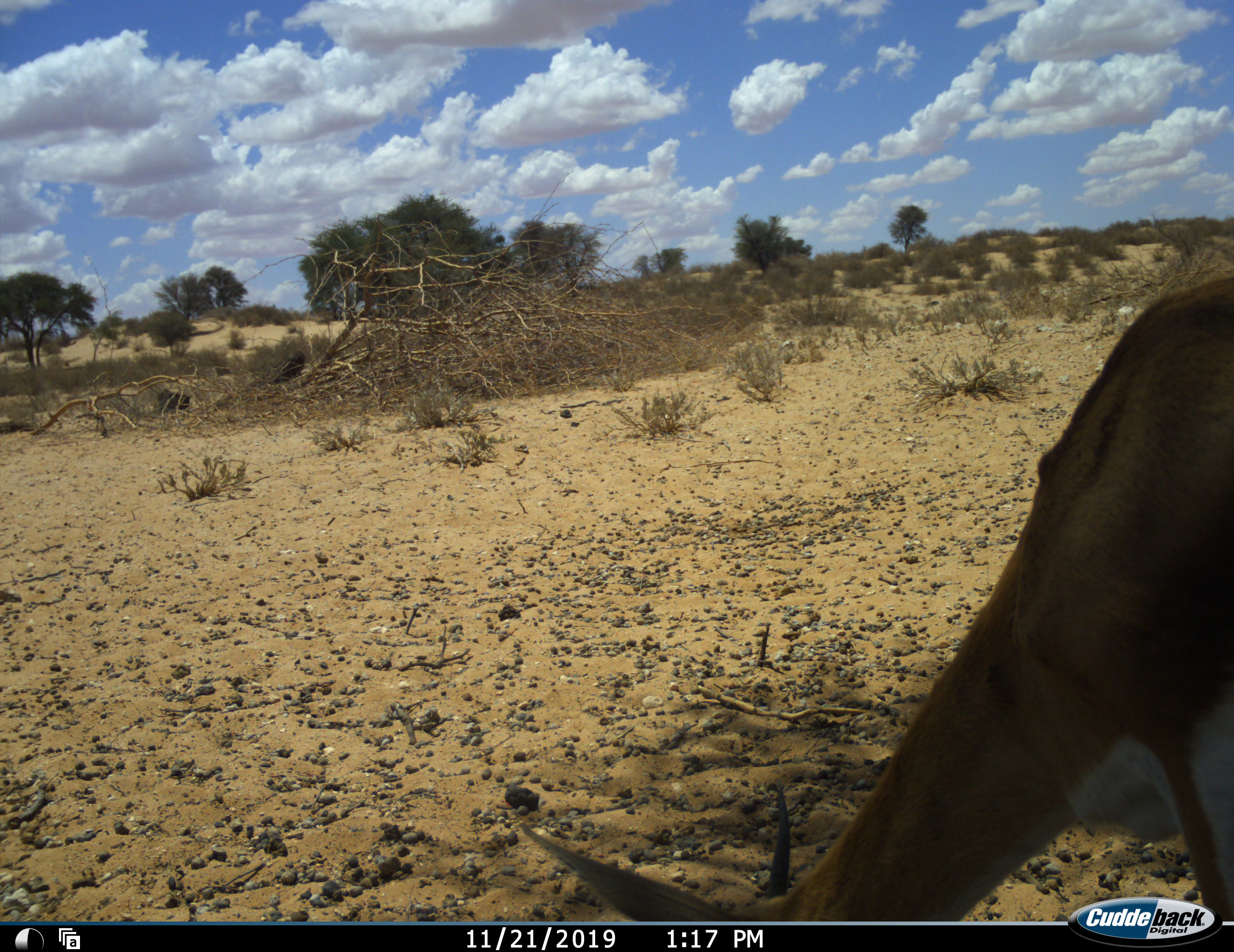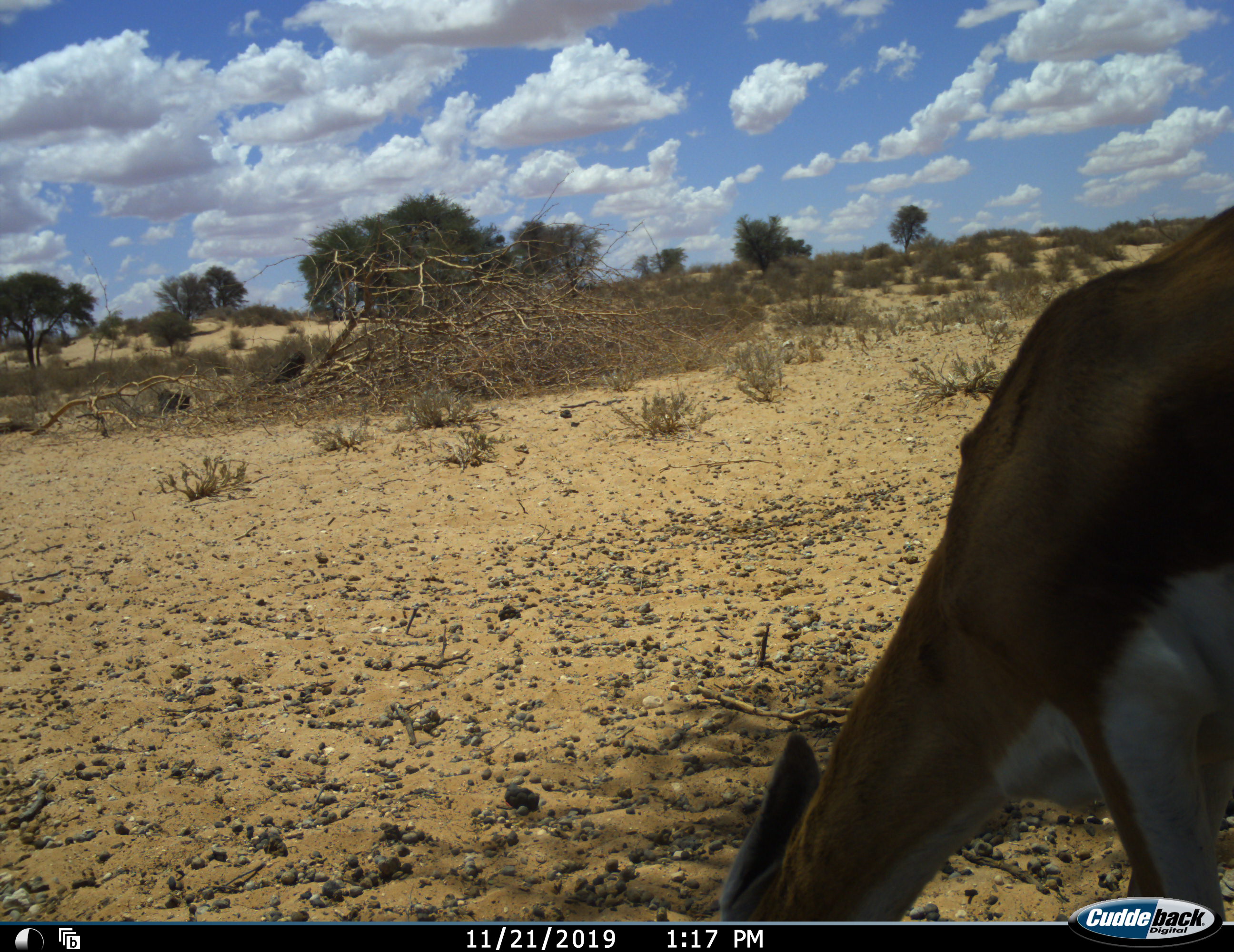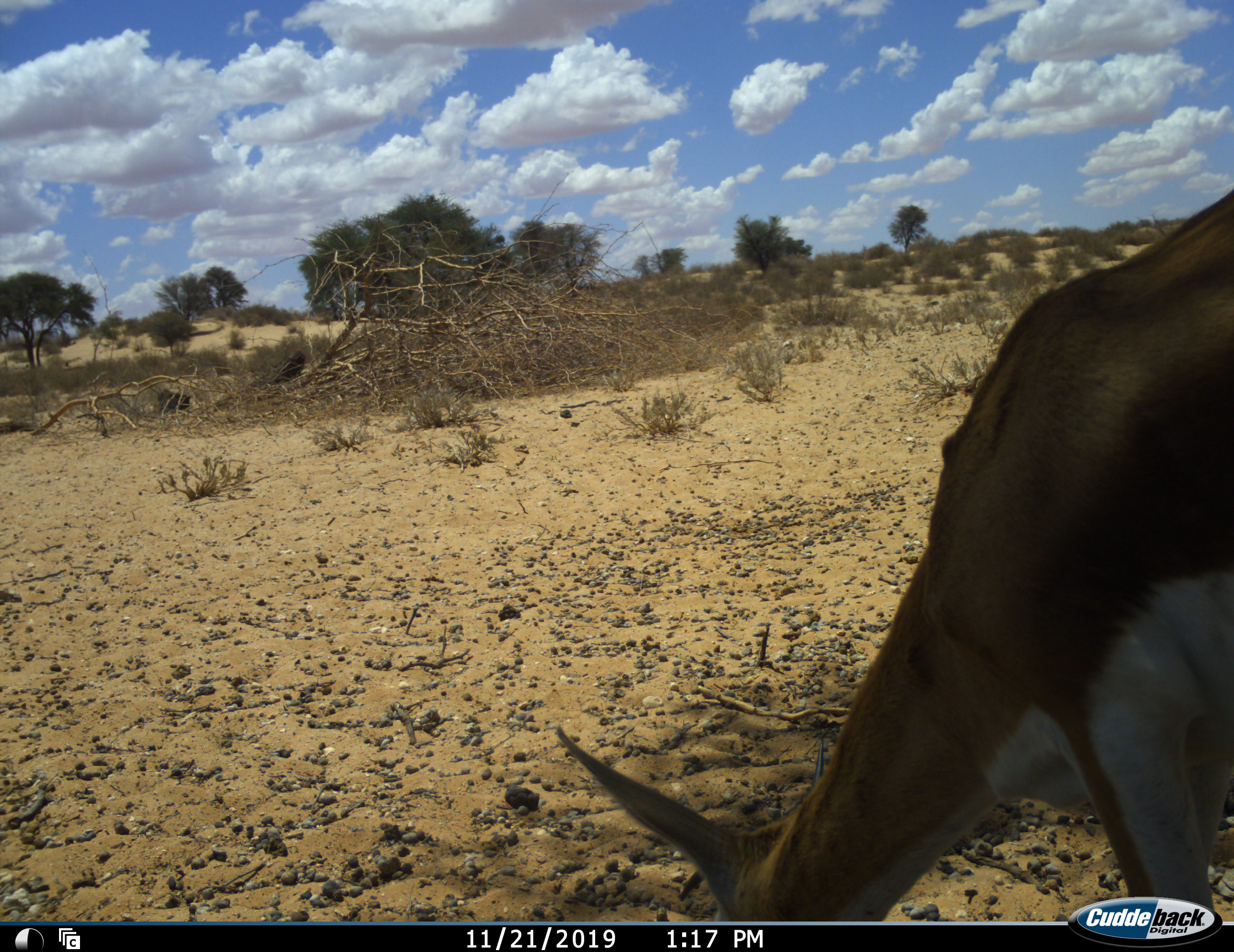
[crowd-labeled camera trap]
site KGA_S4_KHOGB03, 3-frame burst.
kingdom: Animalia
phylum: Chordata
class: Mammalia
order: Artiodactyla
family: Bovidae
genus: Antidorcas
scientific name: Antidorcas marsupialis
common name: springbok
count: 1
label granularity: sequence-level